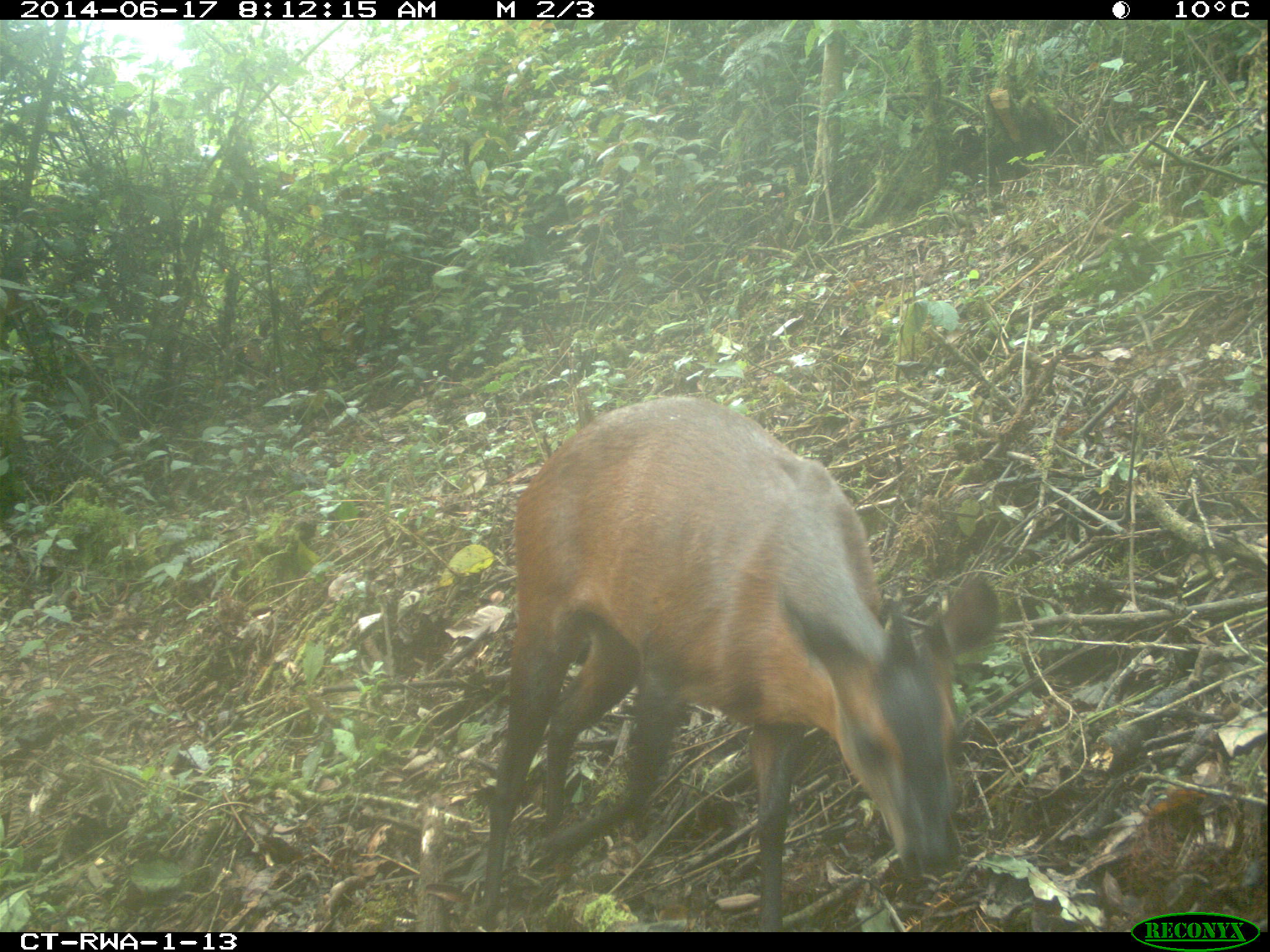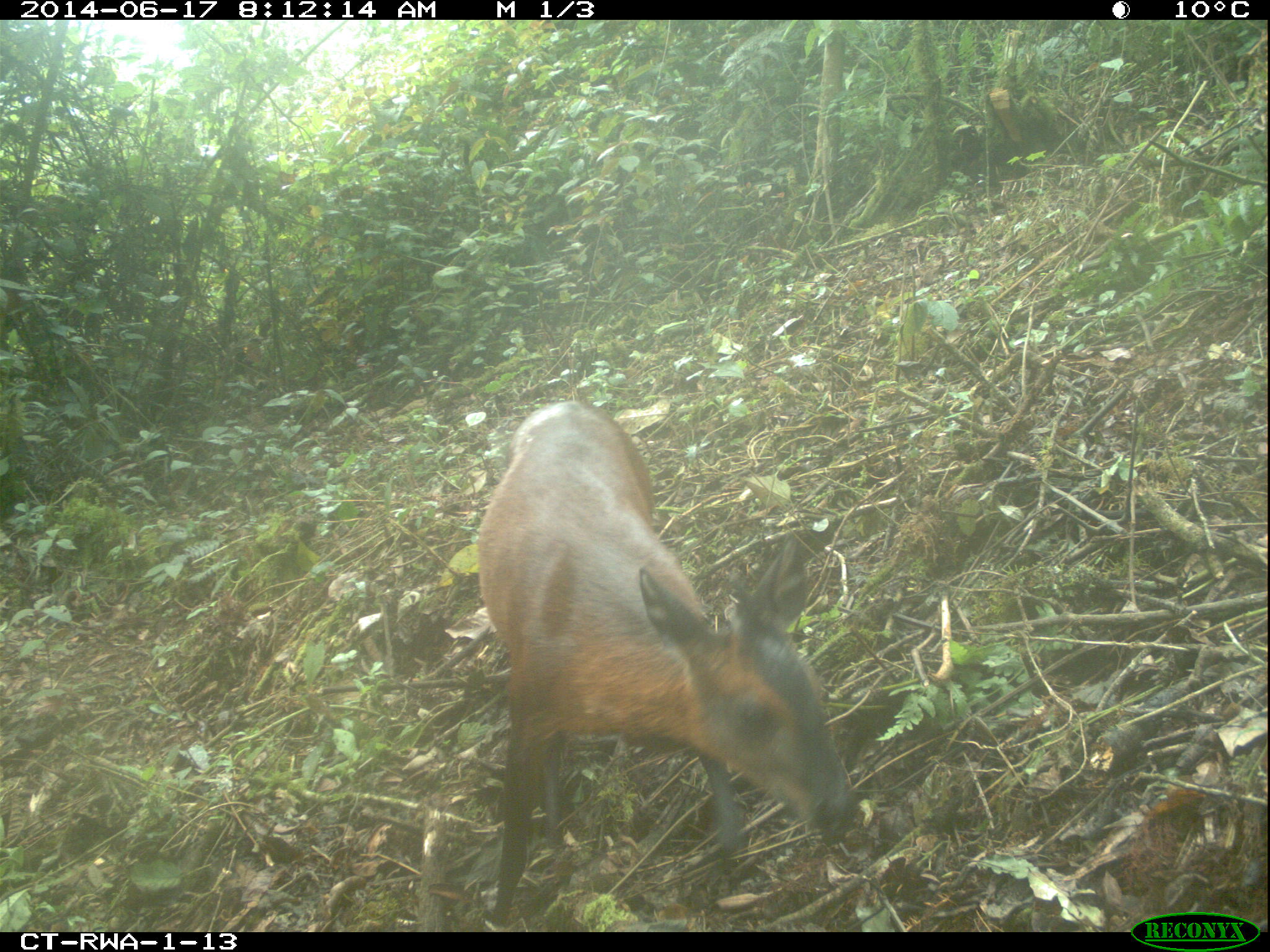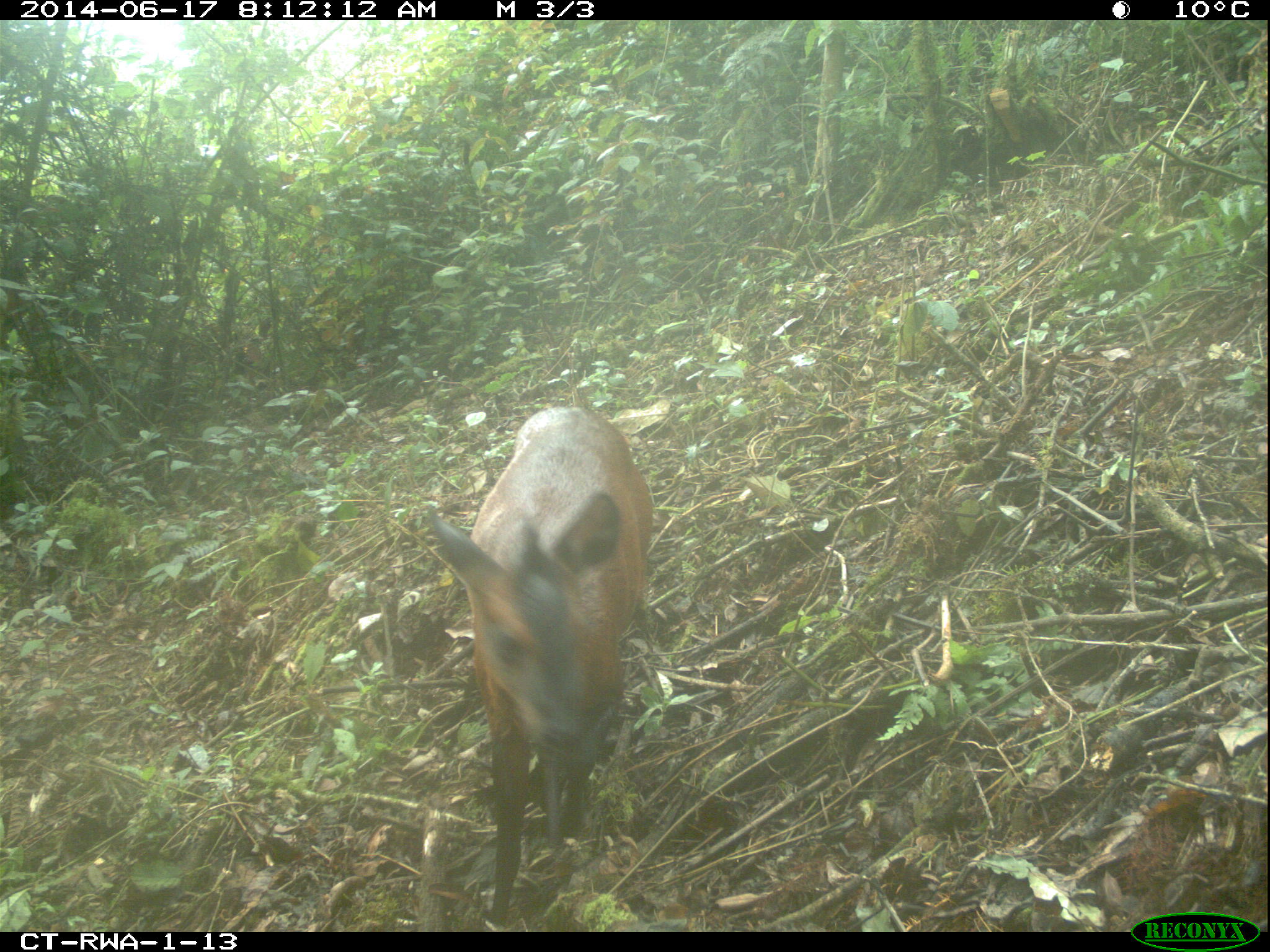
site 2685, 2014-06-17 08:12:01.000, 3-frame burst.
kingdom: Animalia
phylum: Chordata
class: Mammalia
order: Artiodactyla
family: Bovidae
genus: Cephalophus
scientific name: Cephalophus nigrifrons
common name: black-fronted duiker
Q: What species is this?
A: Cephalophus nigrifrons (black-fronted duiker).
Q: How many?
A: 1.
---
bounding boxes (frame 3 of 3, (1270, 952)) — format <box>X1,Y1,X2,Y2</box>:
cephalophus nigrifrons: <box>424,404,652,911</box>